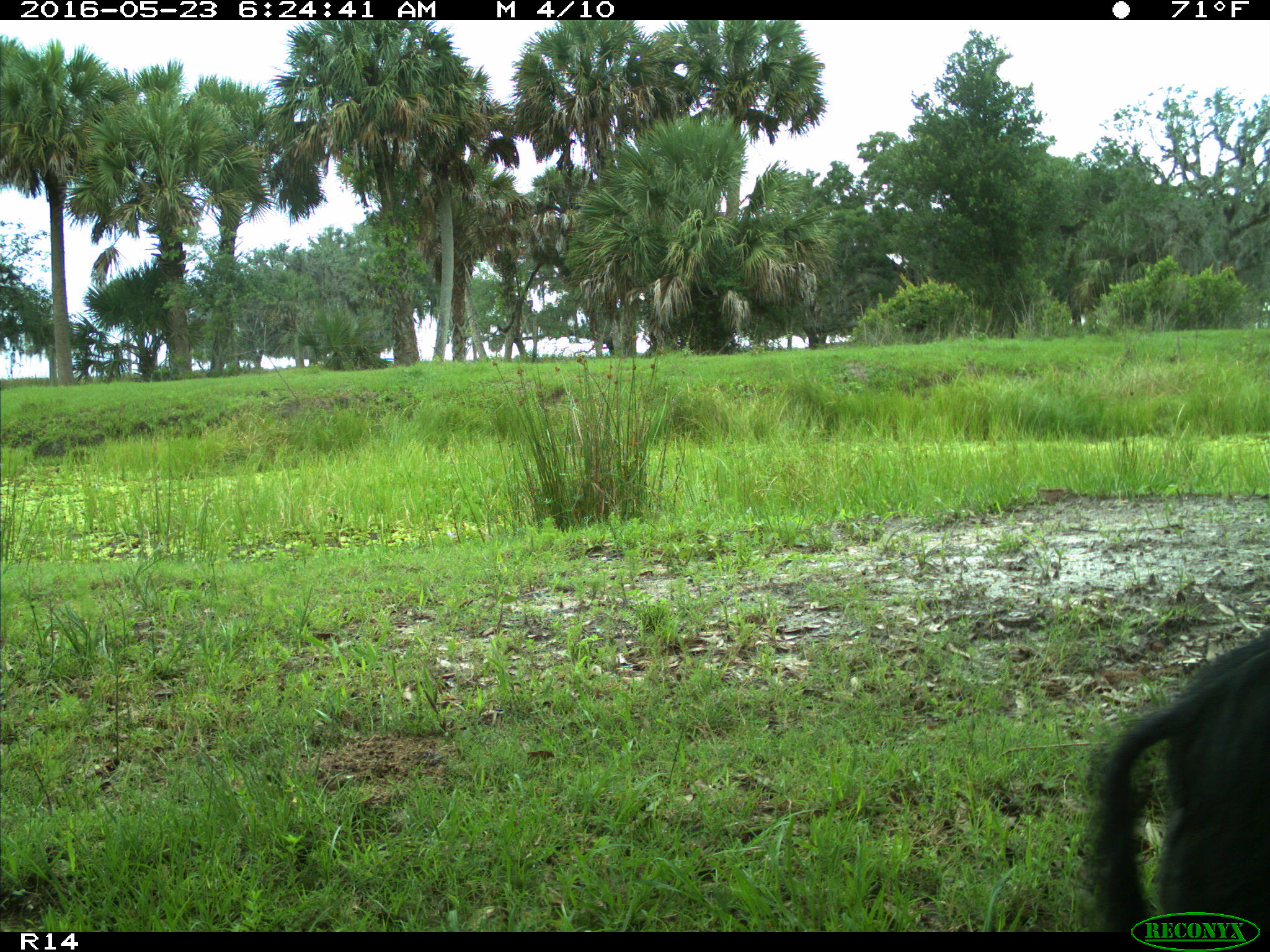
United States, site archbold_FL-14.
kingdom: Animalia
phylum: Chordata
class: Mammalia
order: Artiodactyla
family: Suidae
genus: Sus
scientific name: Sus scrofa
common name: wild boar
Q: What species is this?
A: Sus scrofa (wild boar).